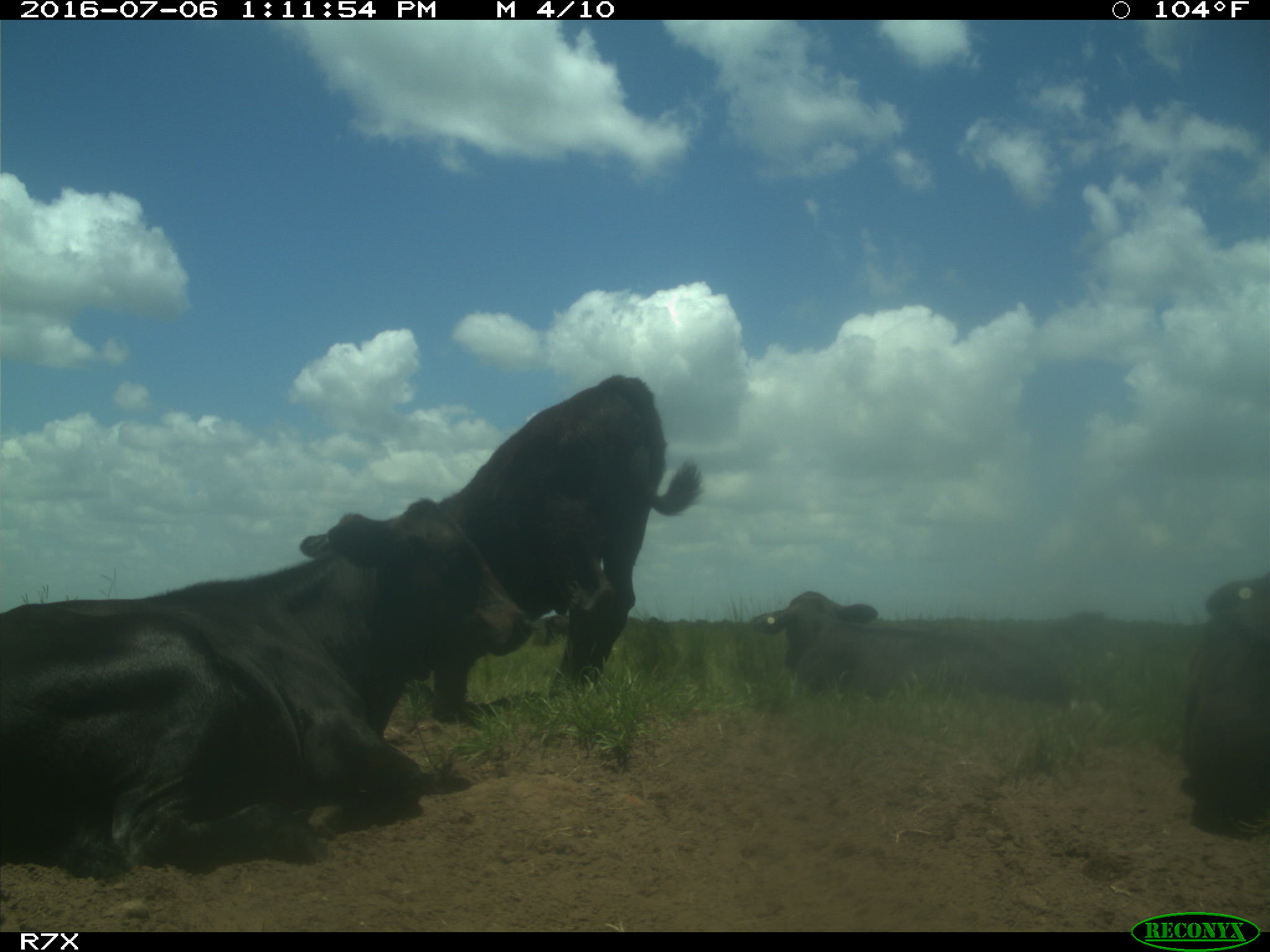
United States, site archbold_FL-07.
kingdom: Animalia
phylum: Chordata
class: Mammalia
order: Artiodactyla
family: Bovidae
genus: Bos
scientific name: Bos taurus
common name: domestic cow